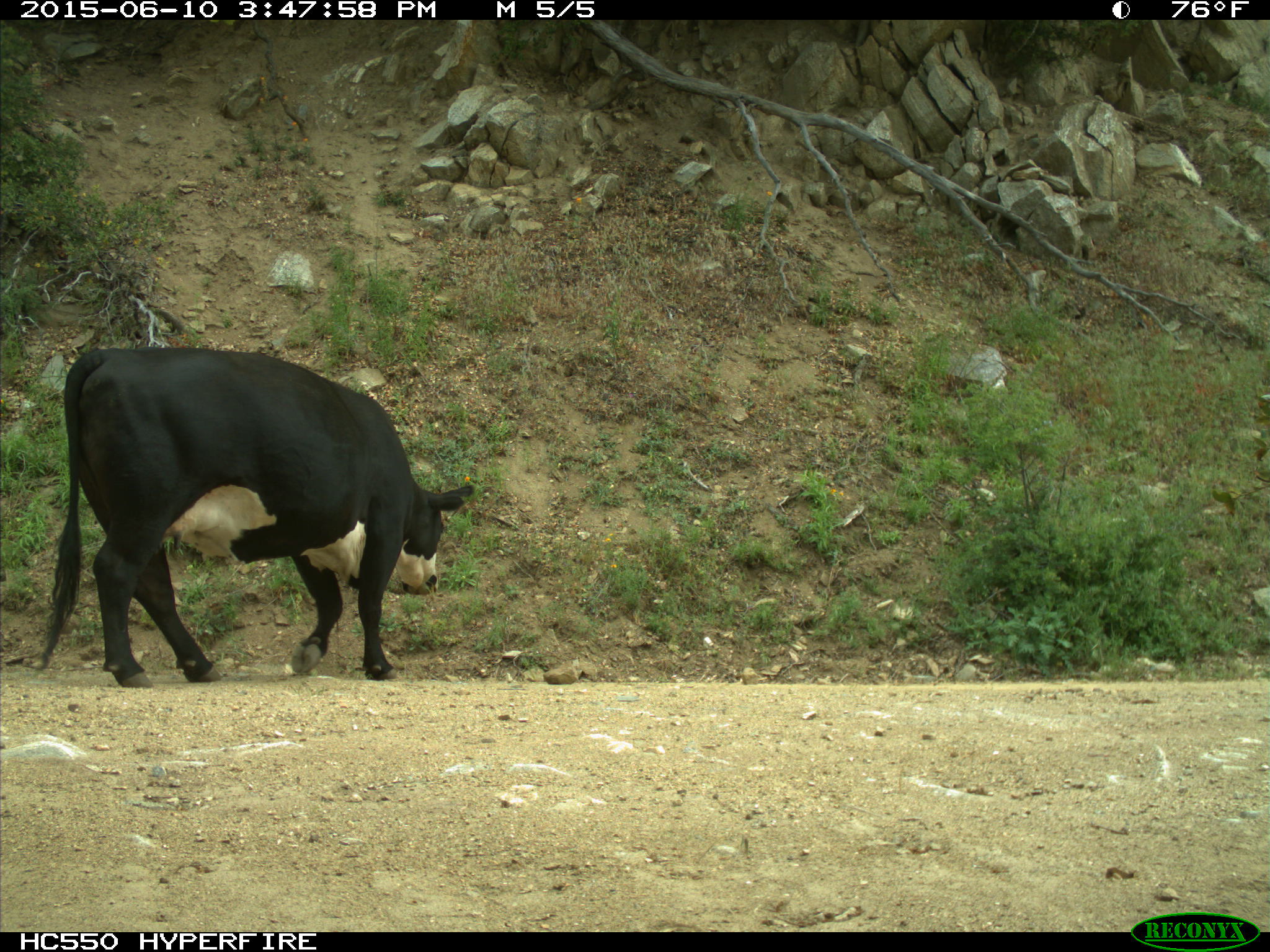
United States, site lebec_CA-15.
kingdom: Animalia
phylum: Chordata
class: Mammalia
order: Artiodactyla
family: Bovidae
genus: Bos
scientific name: Bos taurus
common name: domestic cow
Bos taurus (domestic cow).